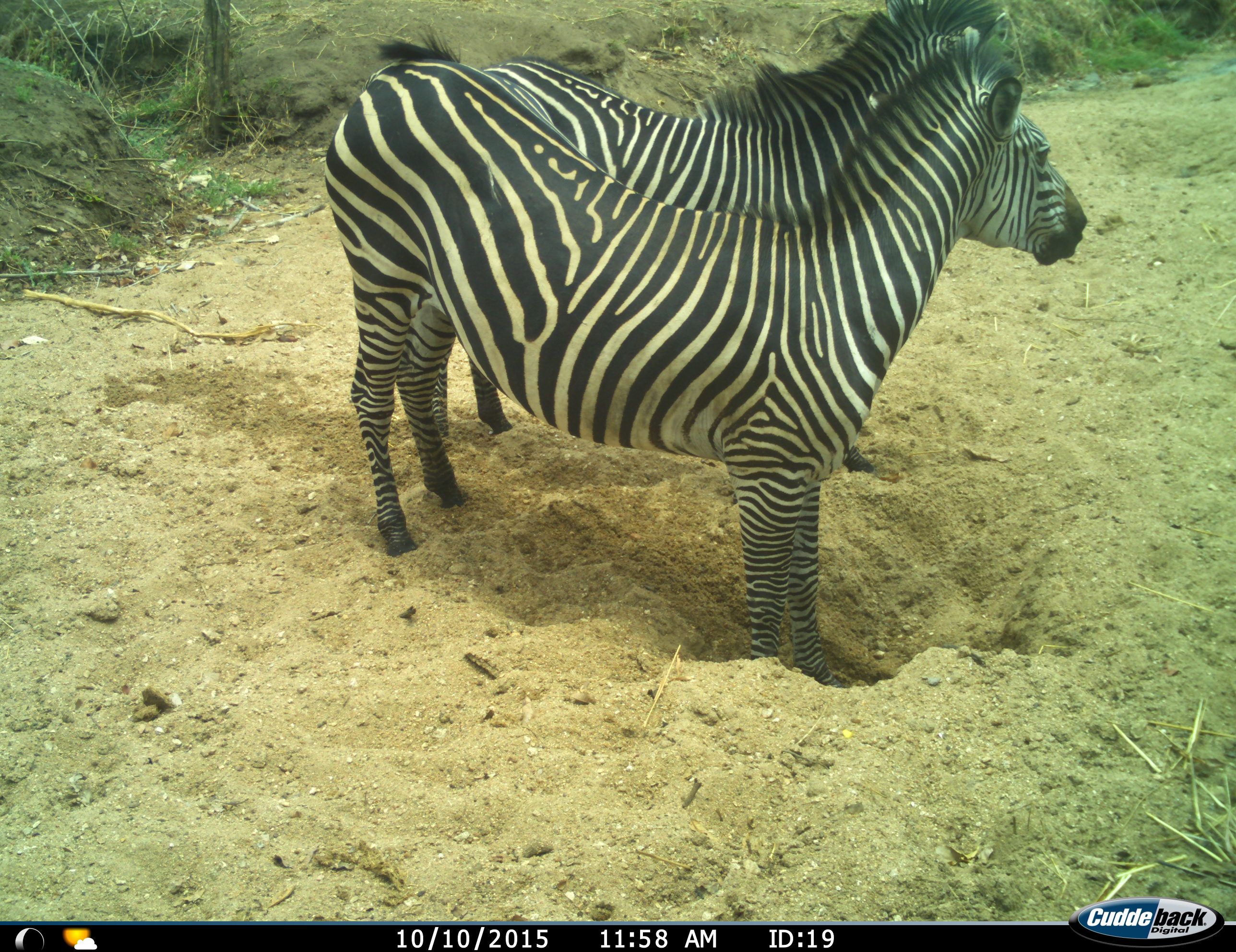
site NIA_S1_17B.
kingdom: Animalia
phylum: Chordata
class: Mammalia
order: Perissodactyla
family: Equidae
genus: Equus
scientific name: Equus quagga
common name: plains zebra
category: zebraplains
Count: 2.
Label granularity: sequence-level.